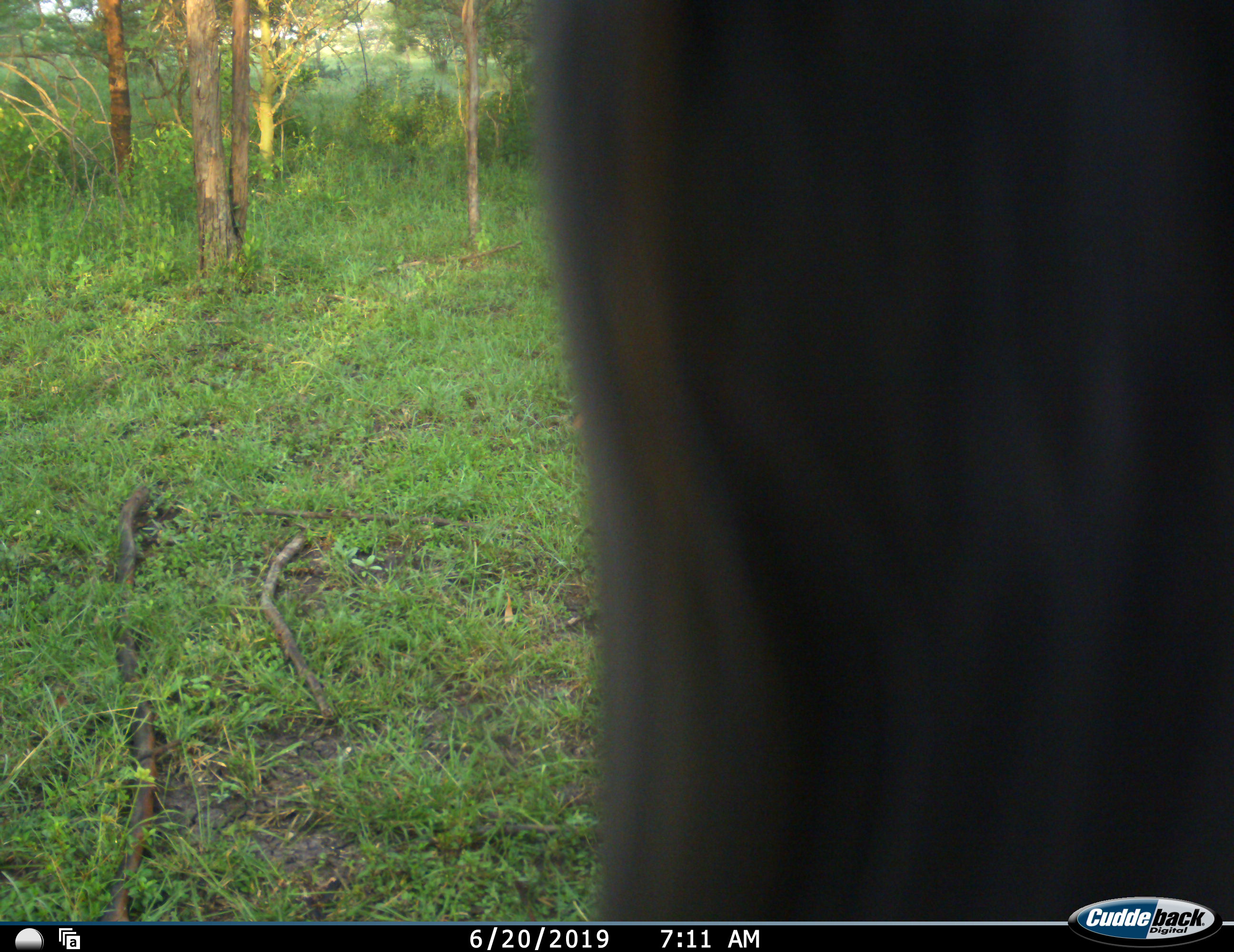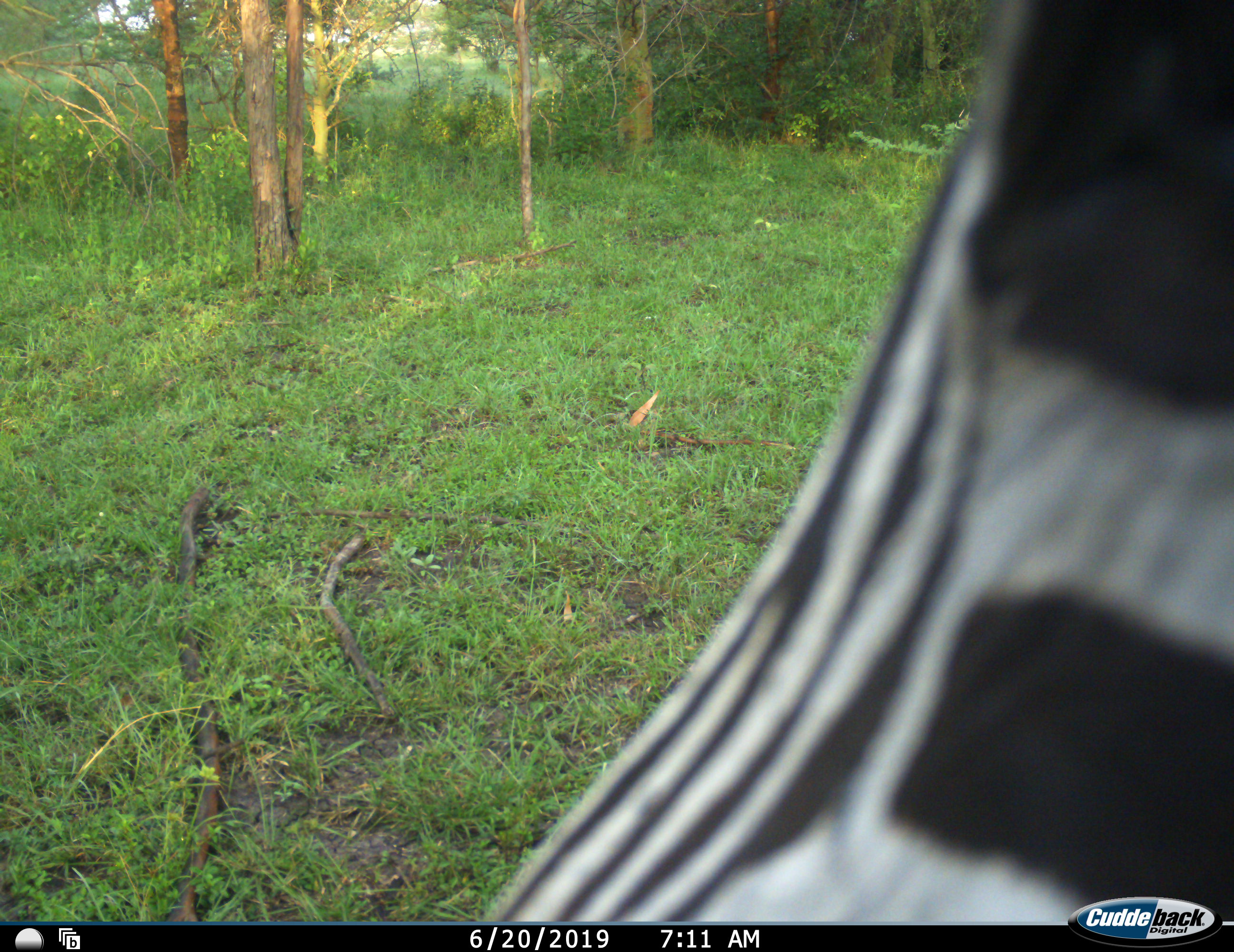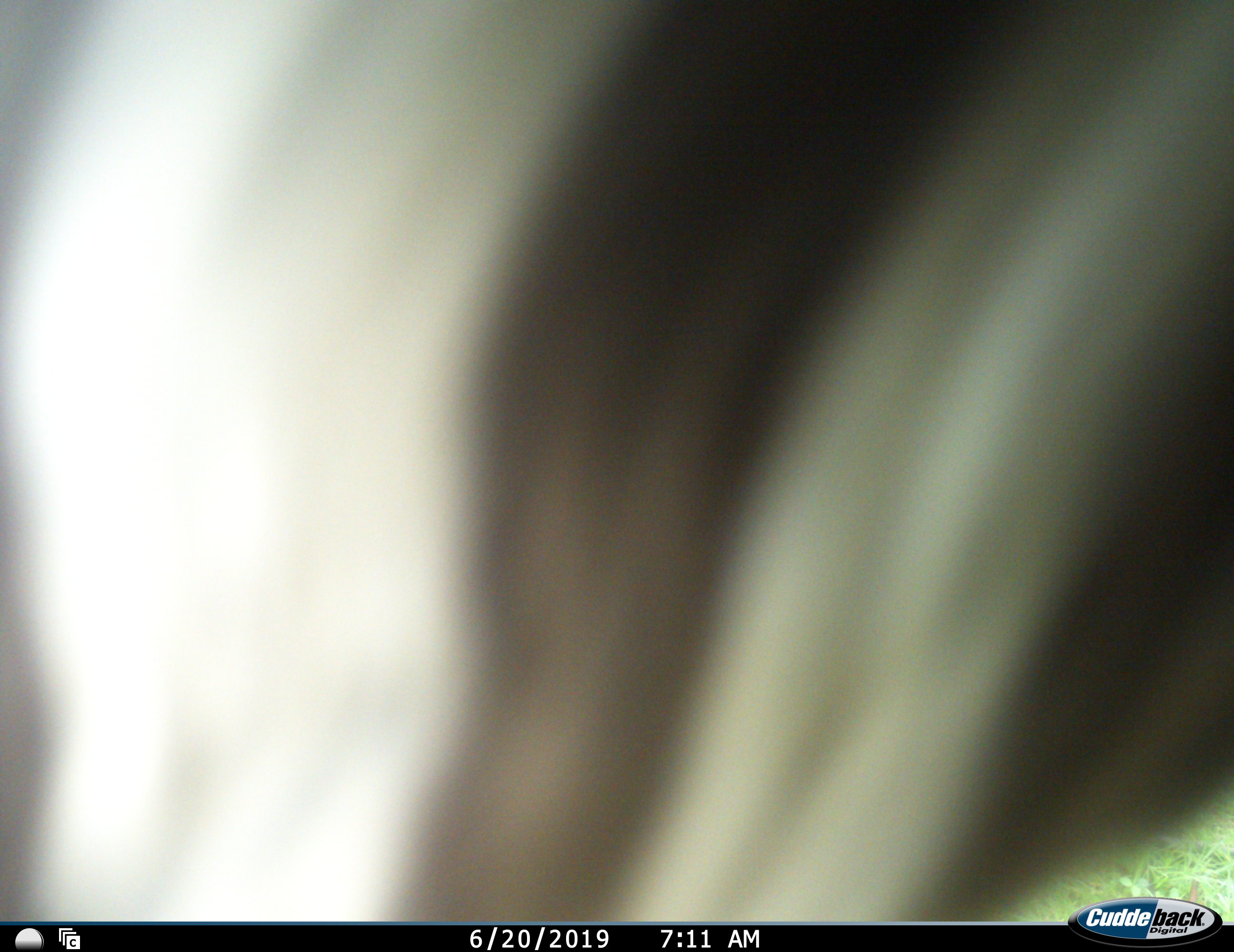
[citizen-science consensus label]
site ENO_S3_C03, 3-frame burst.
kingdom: Animalia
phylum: Chordata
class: Mammalia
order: Perissodactyla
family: Equidae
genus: Equus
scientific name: Equus quagga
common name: plains zebra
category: zebraplains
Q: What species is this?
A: Zebraplains (plains zebra) (Equus quagga).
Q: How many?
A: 1.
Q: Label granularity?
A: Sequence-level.